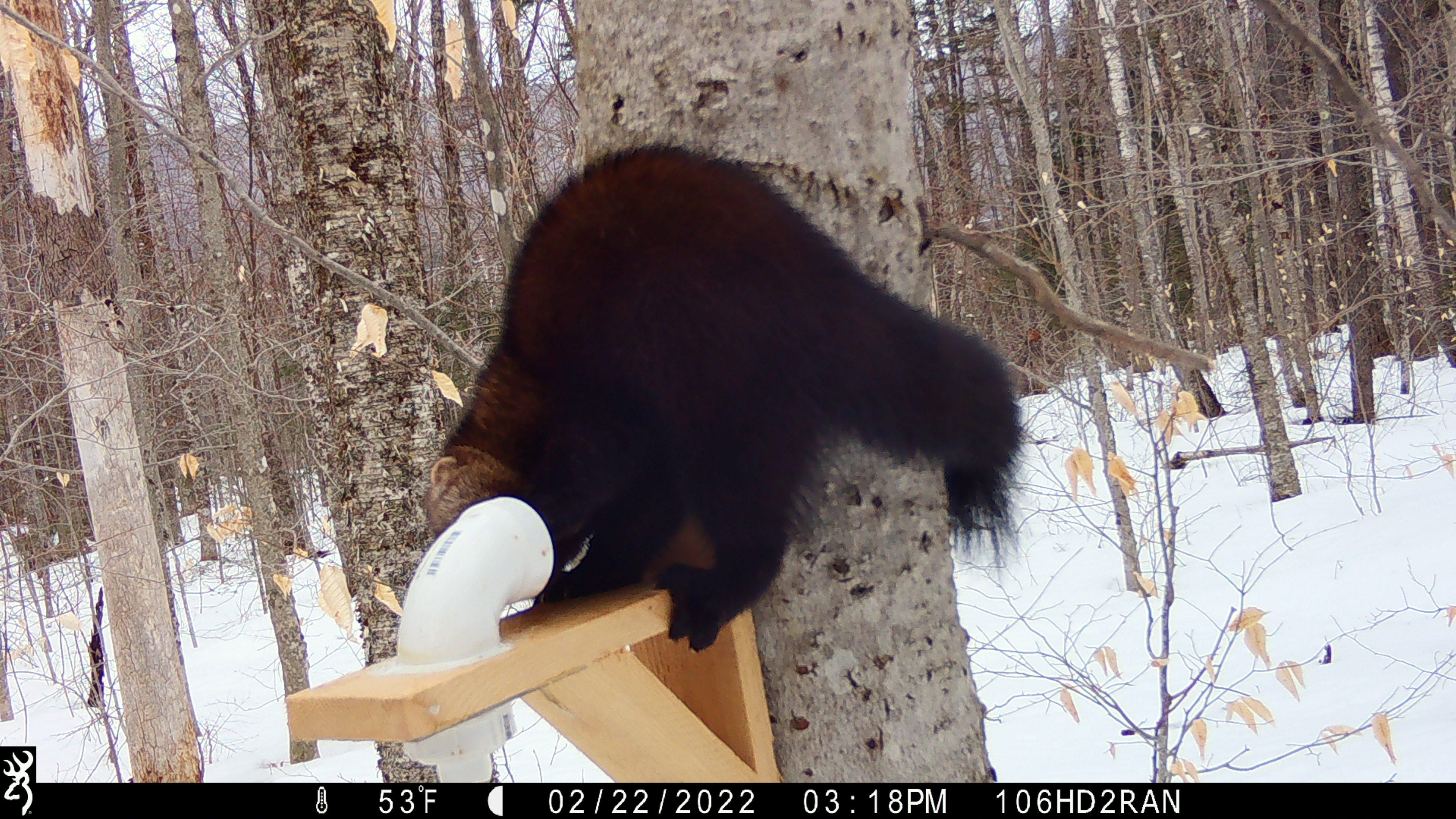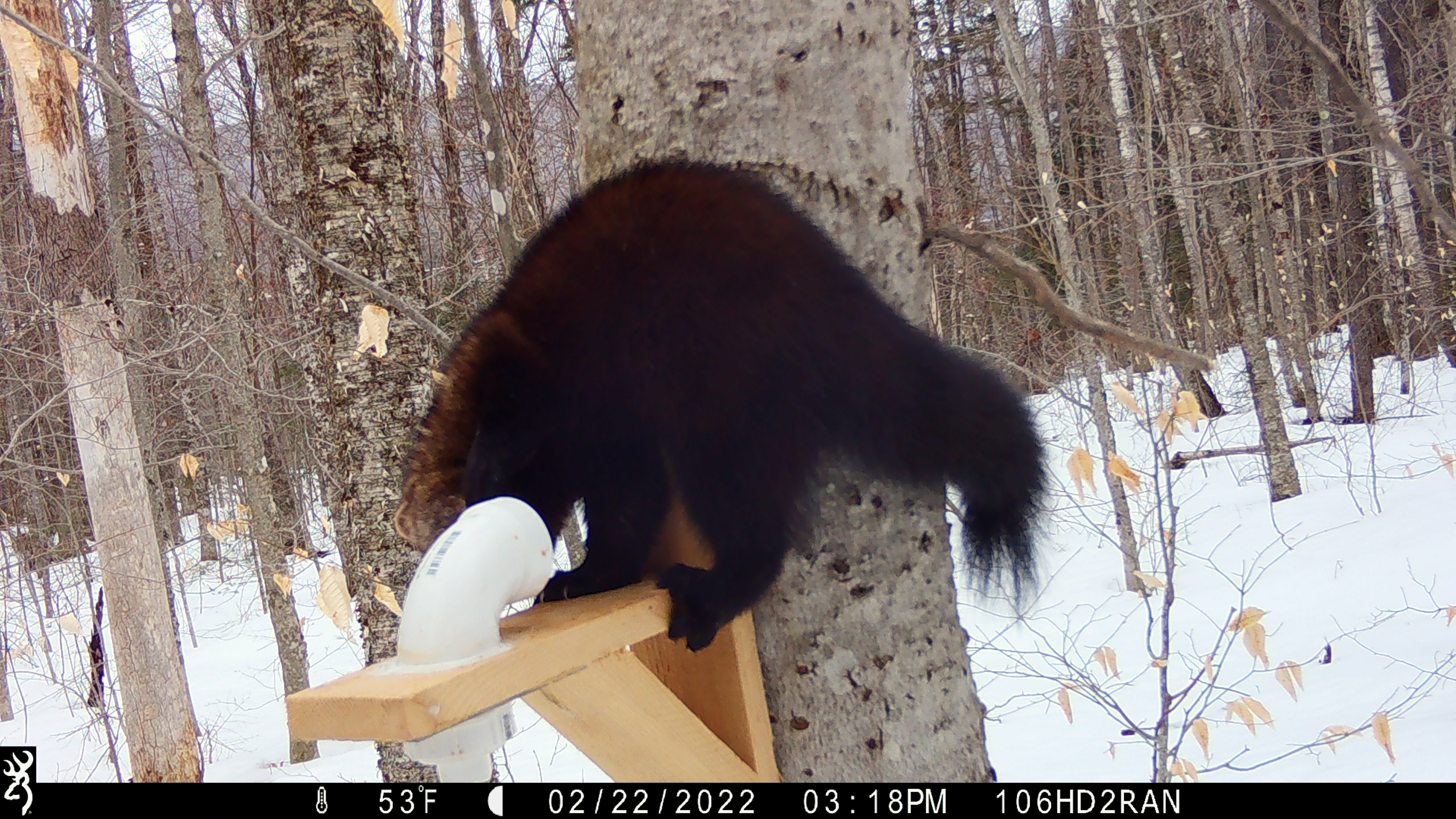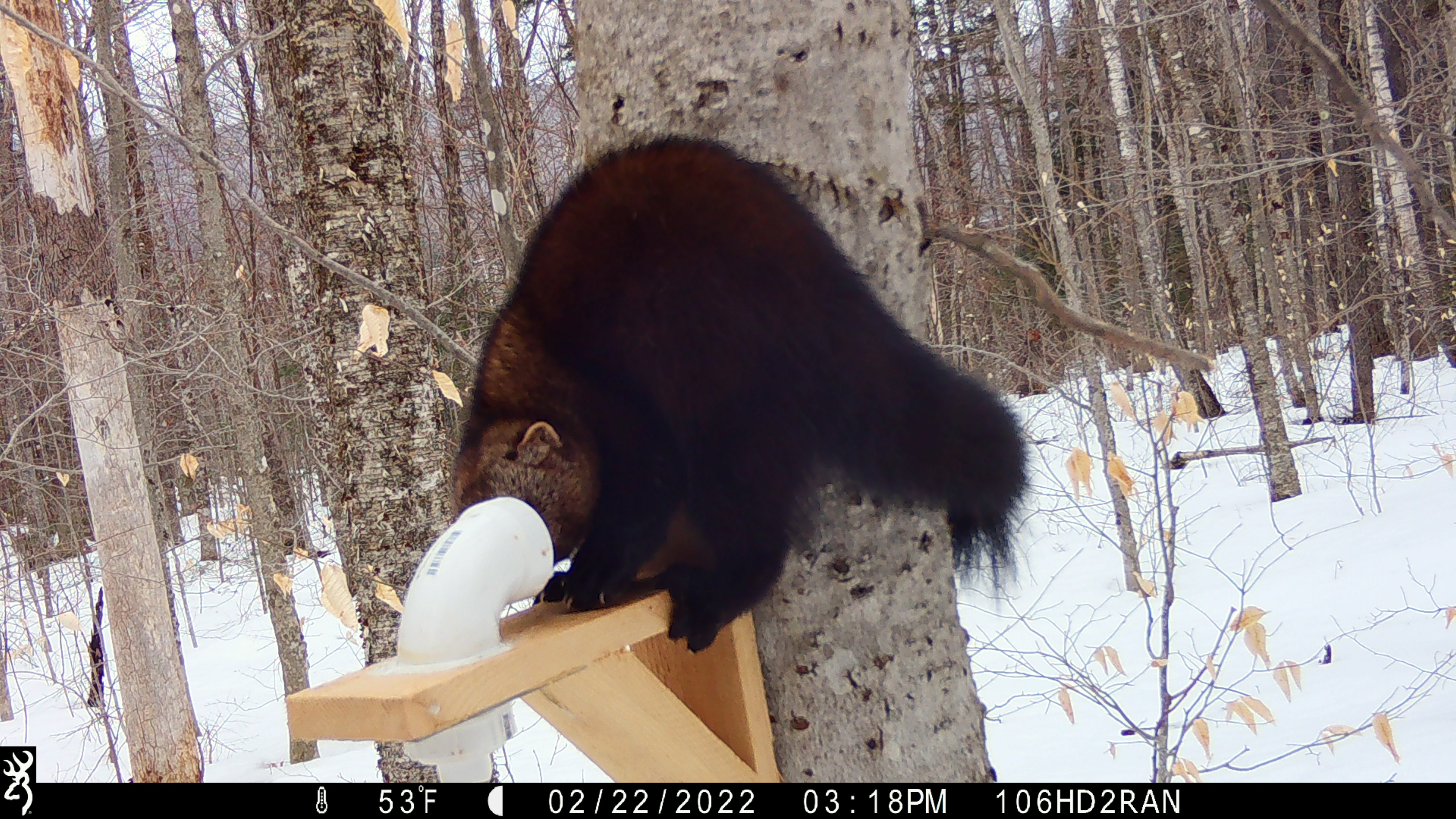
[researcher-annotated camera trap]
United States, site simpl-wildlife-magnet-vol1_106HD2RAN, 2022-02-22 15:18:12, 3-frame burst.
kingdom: Animalia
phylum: Chordata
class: Mammalia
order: Carnivora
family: Mustelidae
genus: Pekania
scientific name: Pekania pennanti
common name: fisher